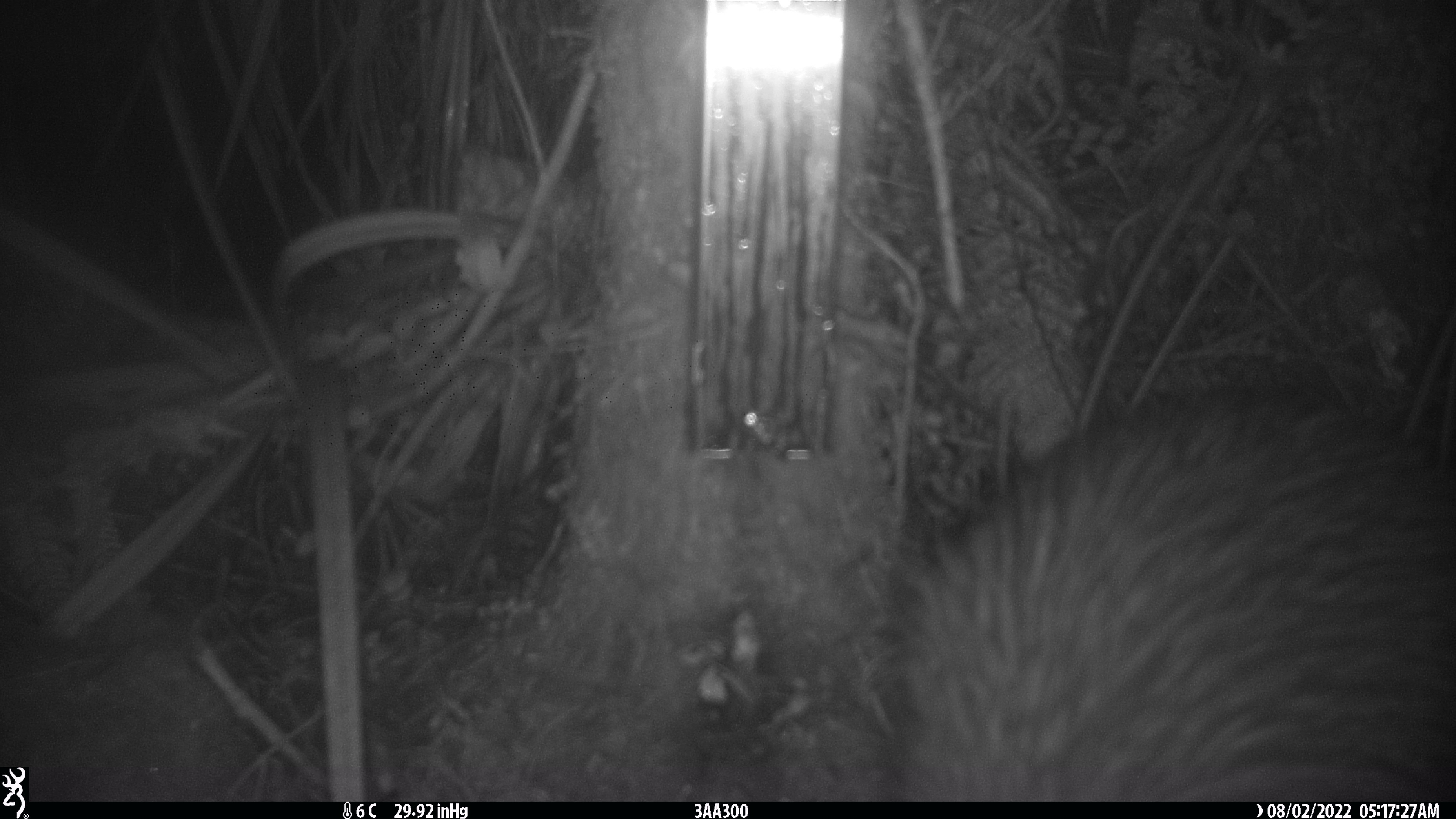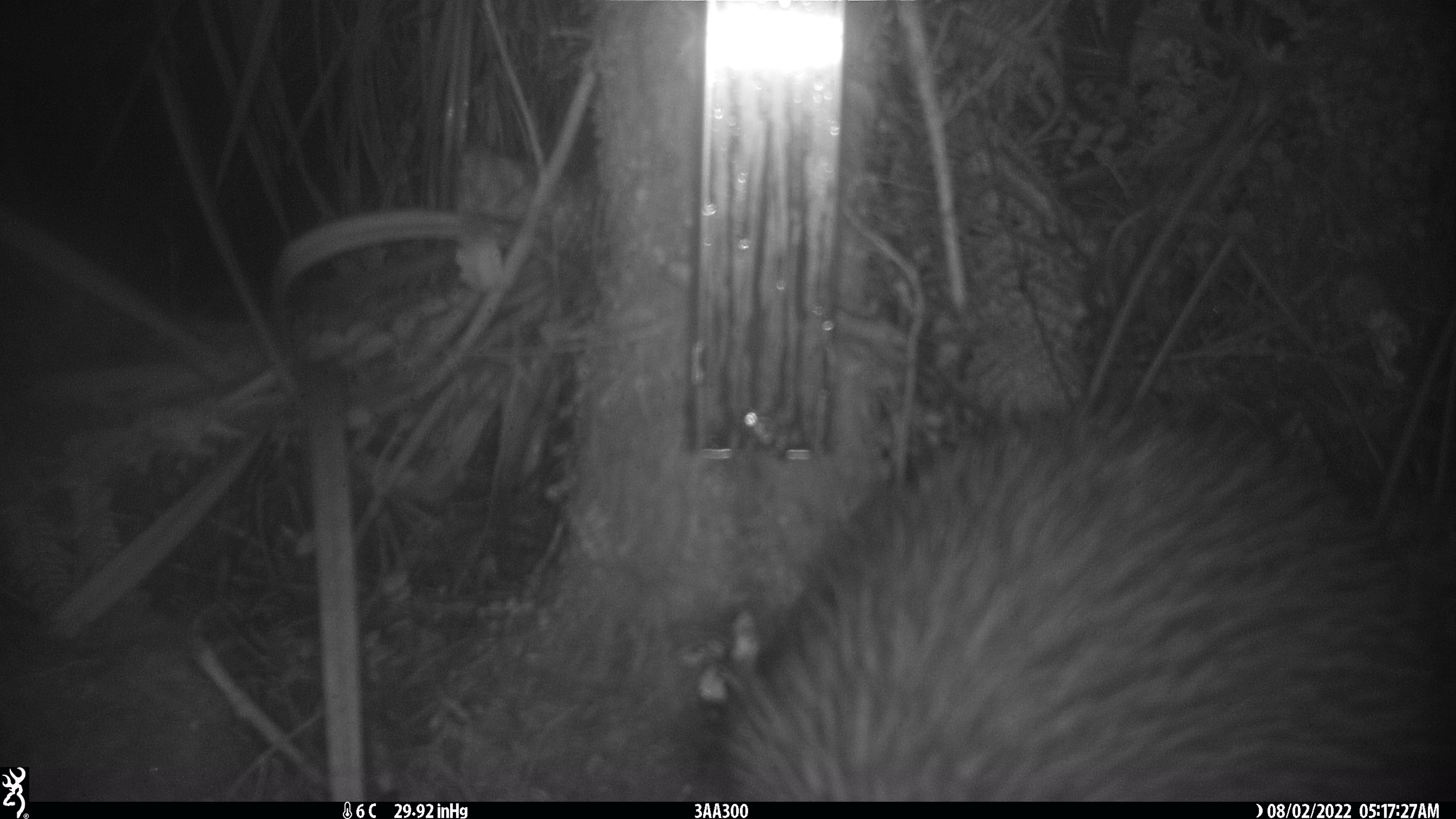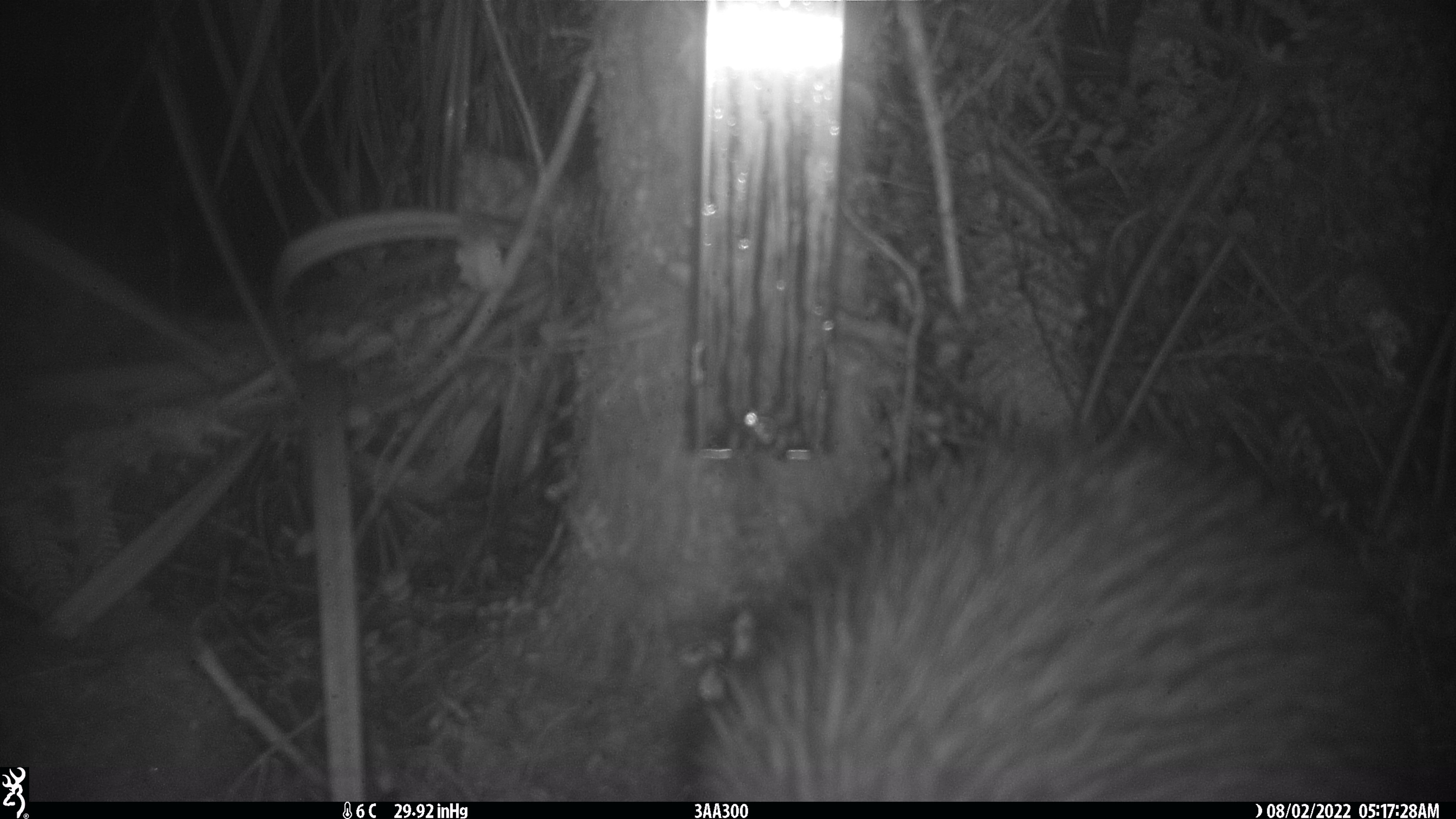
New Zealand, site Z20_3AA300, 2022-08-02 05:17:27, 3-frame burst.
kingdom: Animalia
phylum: Chordata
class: Aves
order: Apterygiformes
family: Apterygidae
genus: Apteryx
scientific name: Apteryx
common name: kiwi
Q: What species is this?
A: Kiwi (Apteryx).